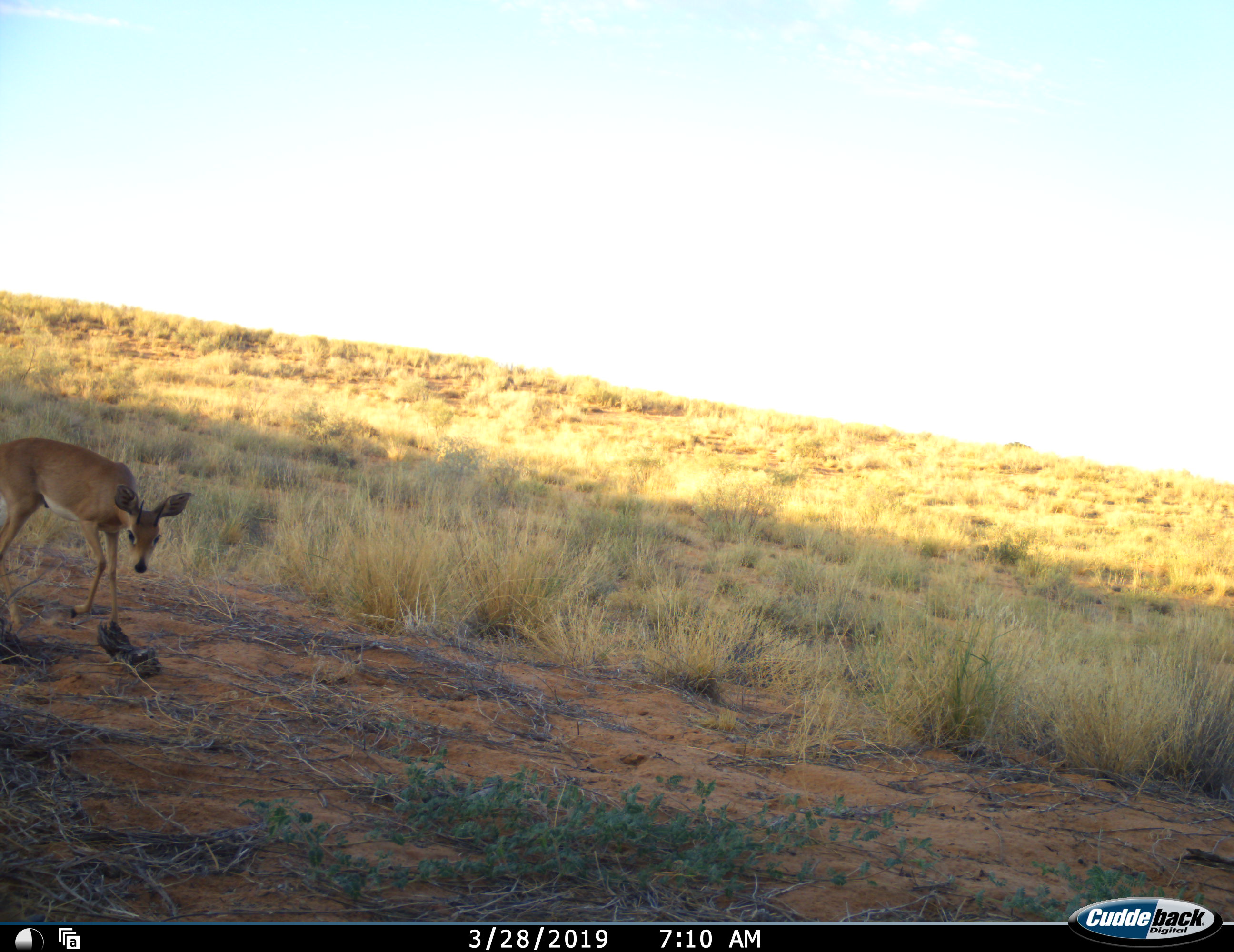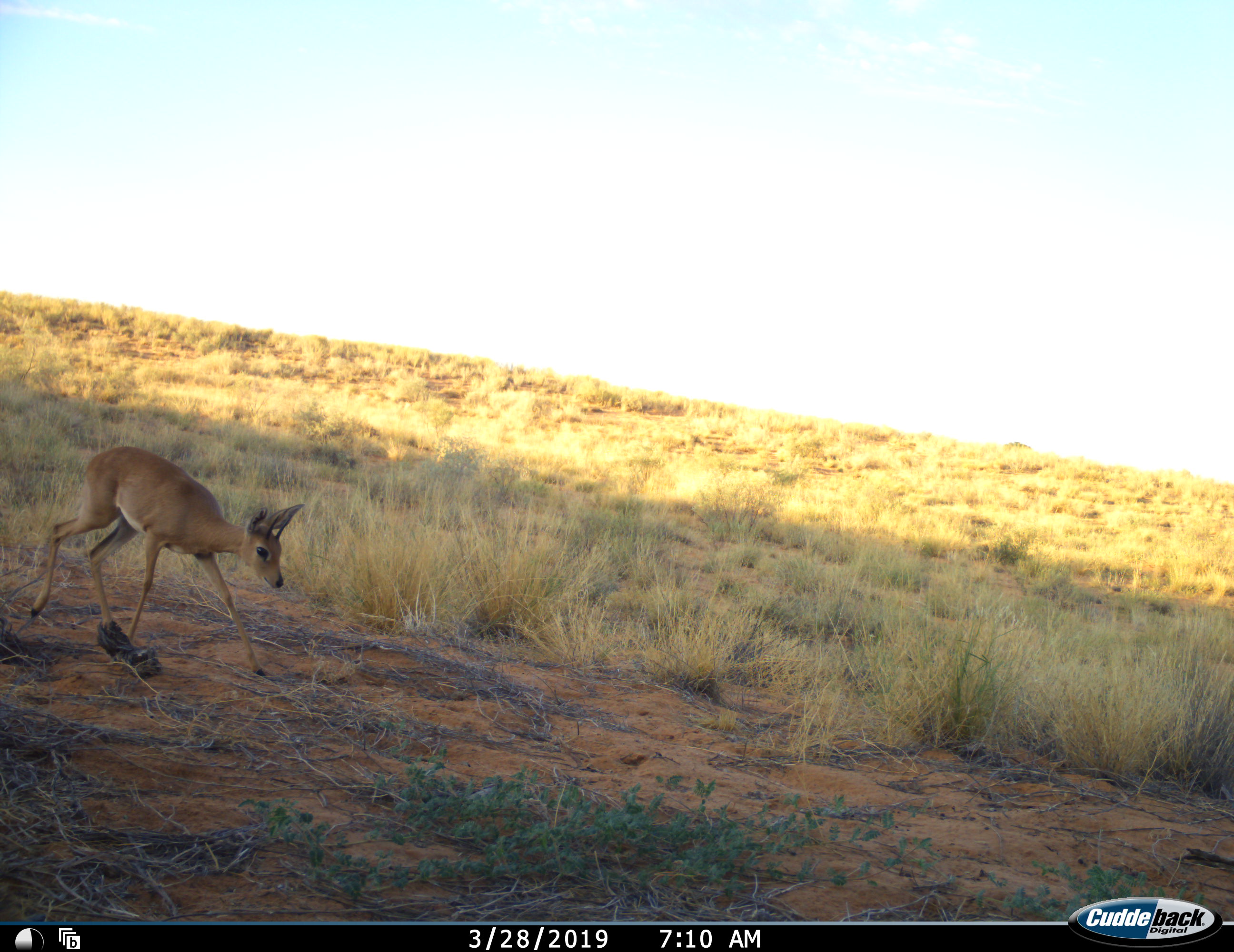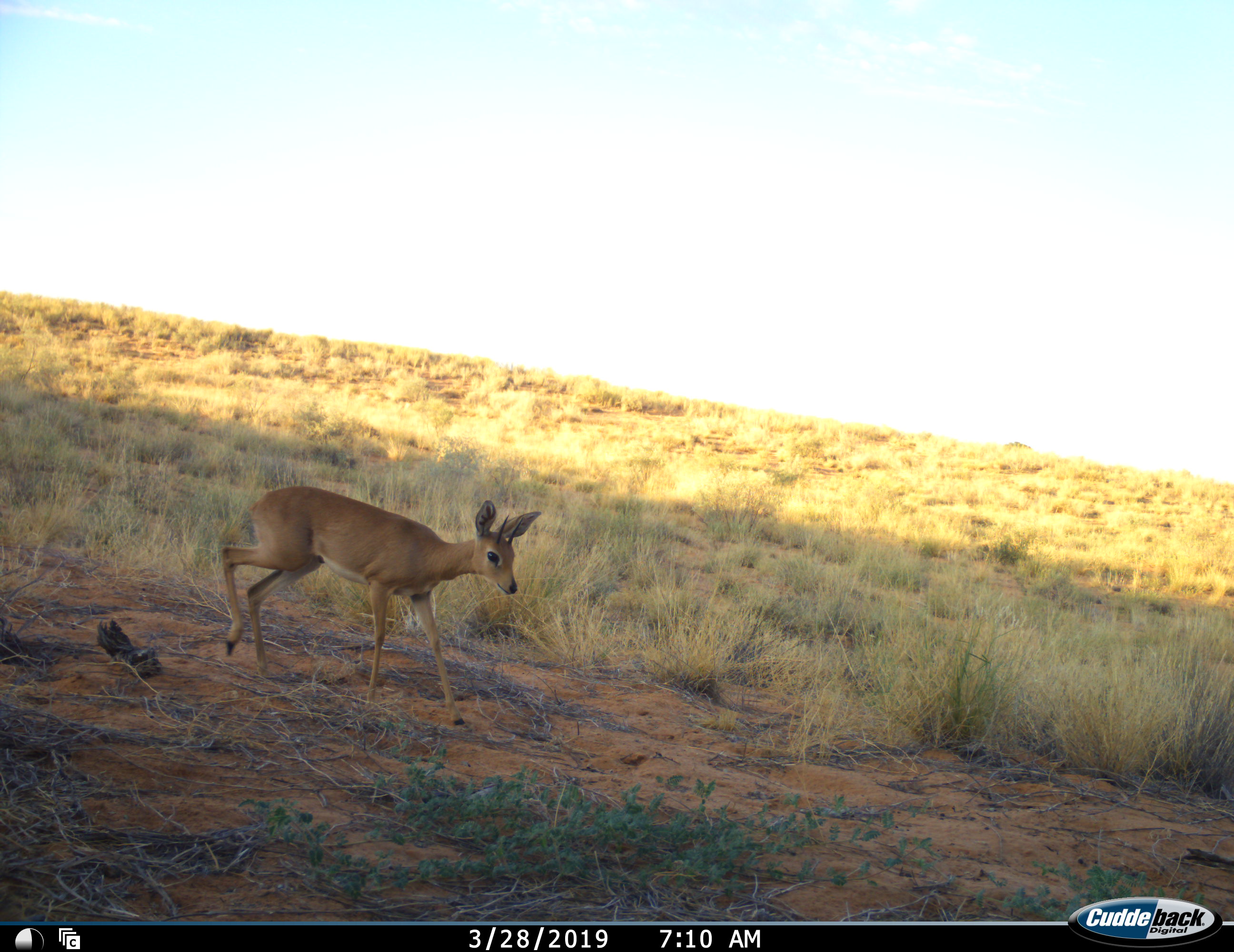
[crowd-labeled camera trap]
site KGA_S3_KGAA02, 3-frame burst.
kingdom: Animalia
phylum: Chordata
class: Mammalia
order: Artiodactyla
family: Bovidae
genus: Raphicerus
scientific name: Raphicerus campestris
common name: steenbok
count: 1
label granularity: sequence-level